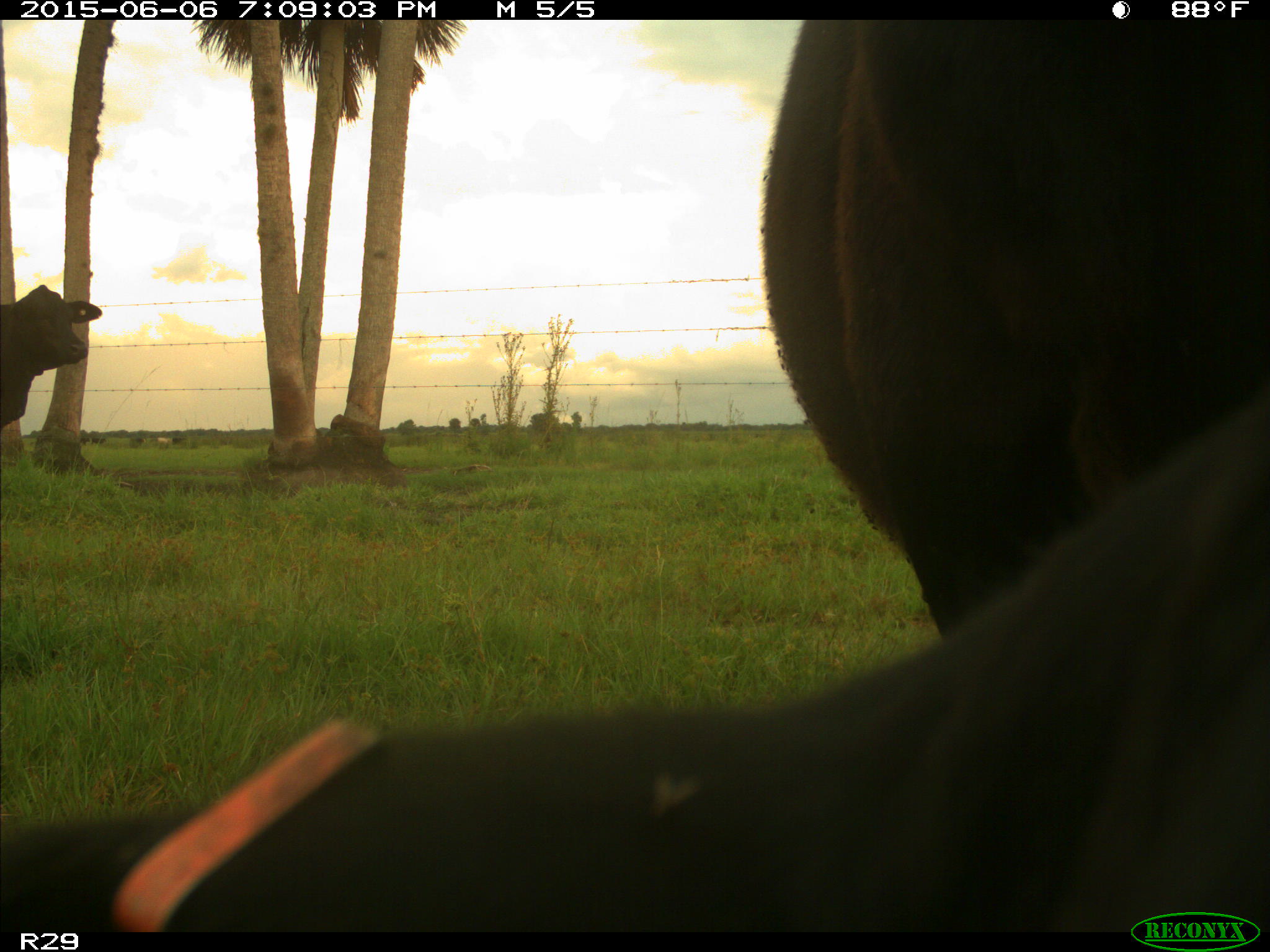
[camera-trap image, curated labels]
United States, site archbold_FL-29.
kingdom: Animalia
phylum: Chordata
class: Mammalia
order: Artiodactyla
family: Bovidae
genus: Bos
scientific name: Bos taurus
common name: domestic cow